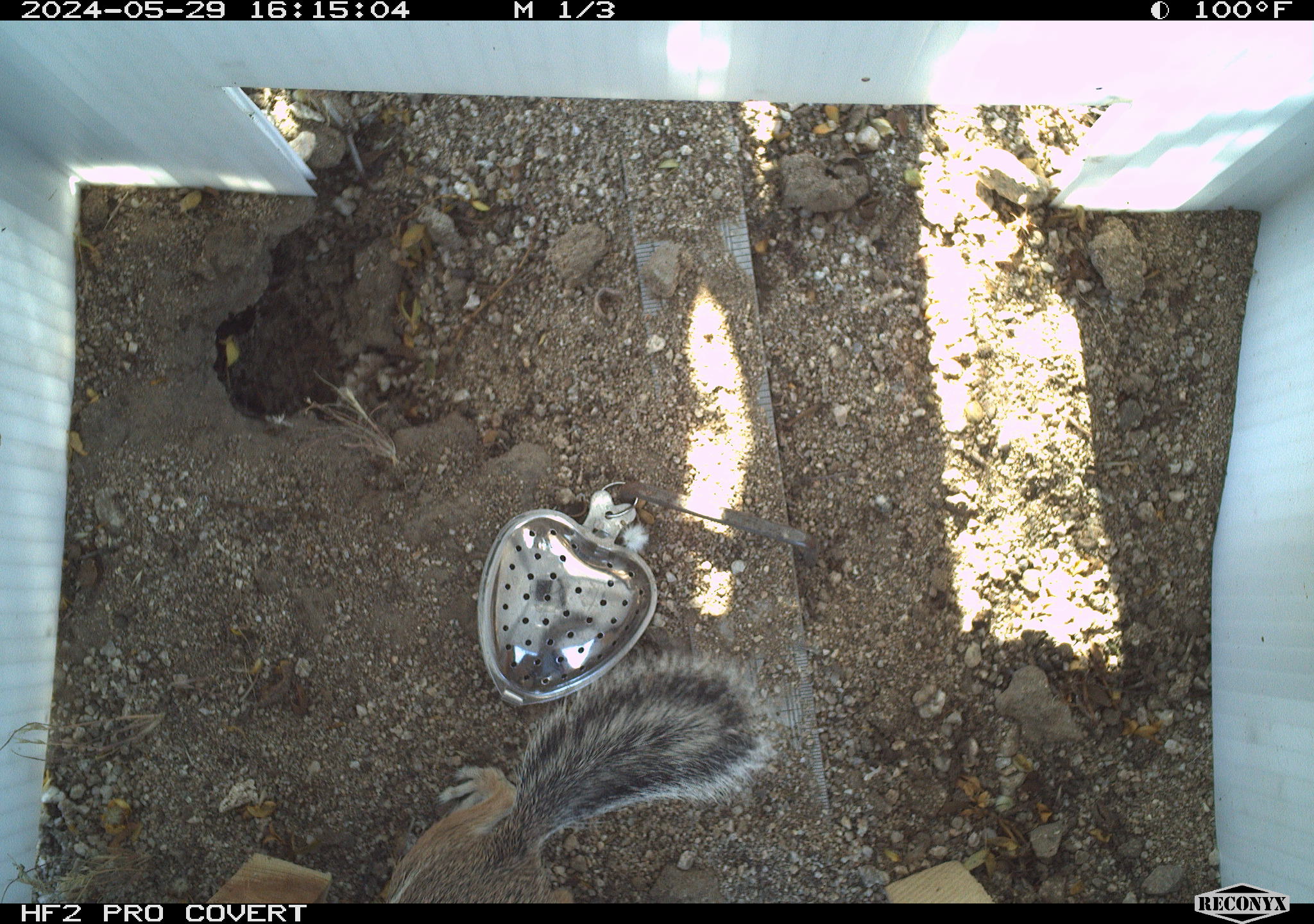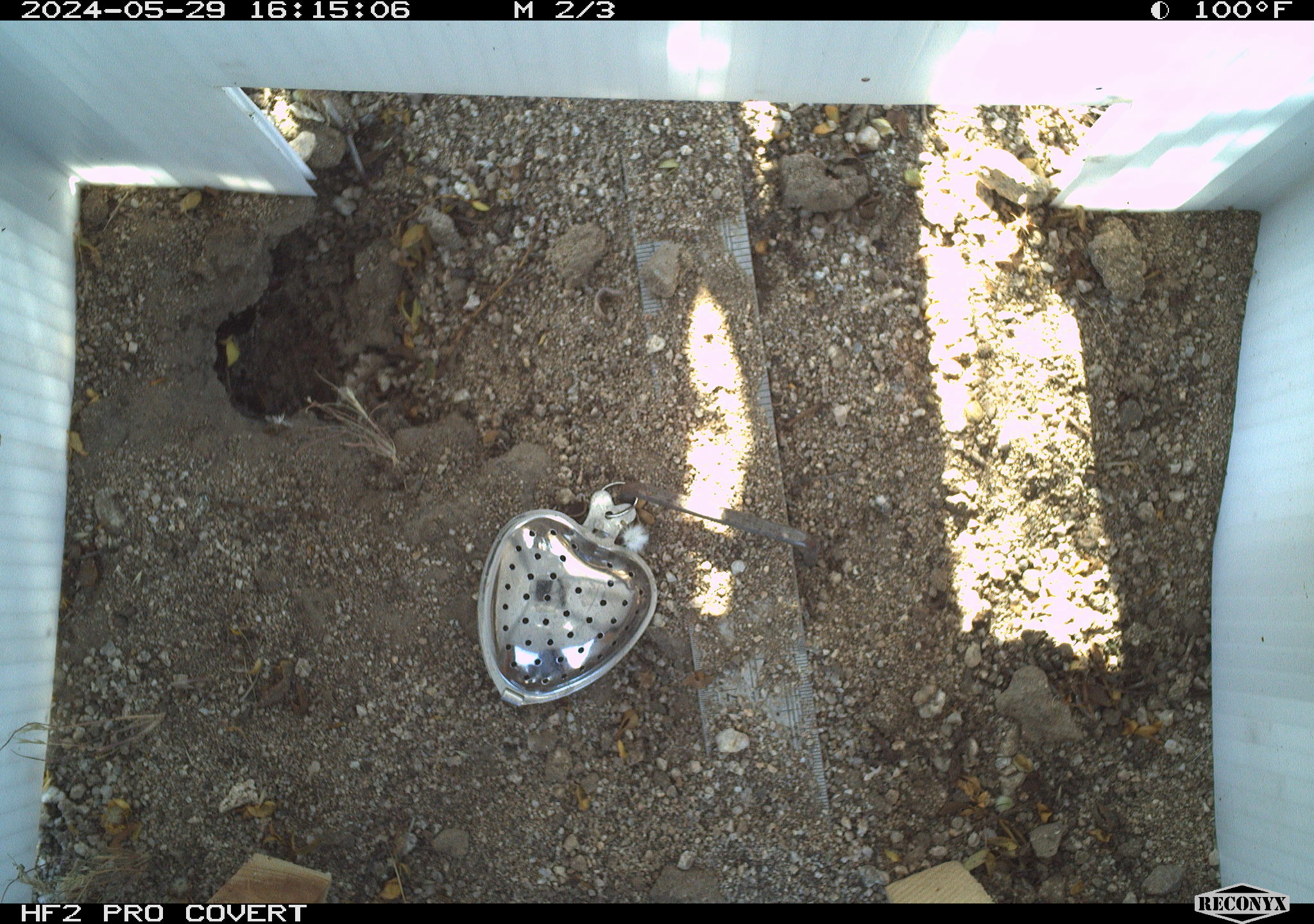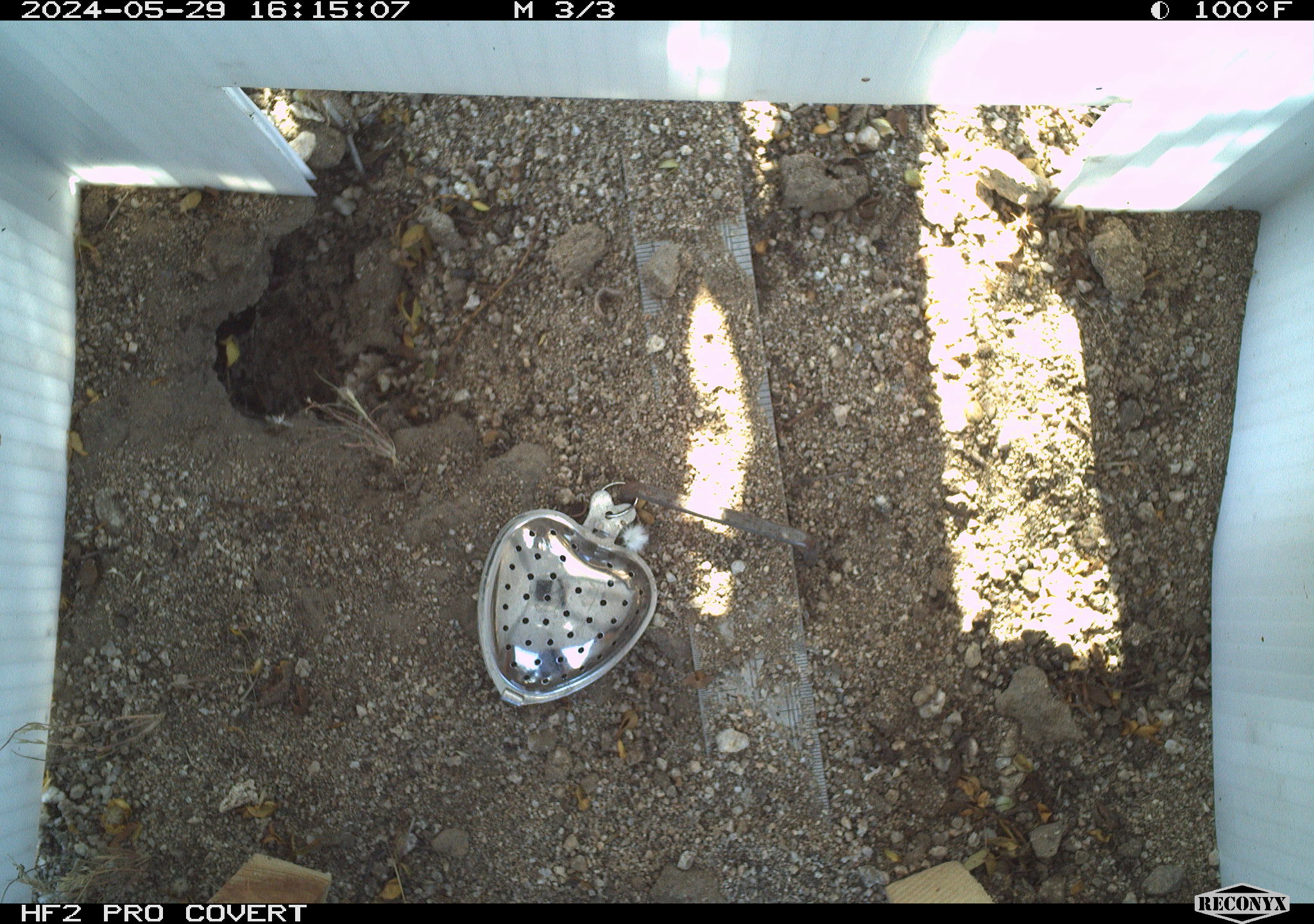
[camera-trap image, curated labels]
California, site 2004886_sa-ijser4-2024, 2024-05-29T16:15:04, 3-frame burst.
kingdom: Animalia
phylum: Chordata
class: Mammalia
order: Rodentia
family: Sciuridae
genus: Ammospermophilus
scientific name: Ammospermophilus leucurus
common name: white-tailed antelope squirrel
White-tailed antelope squirrel (Ammospermophilus leucurus).